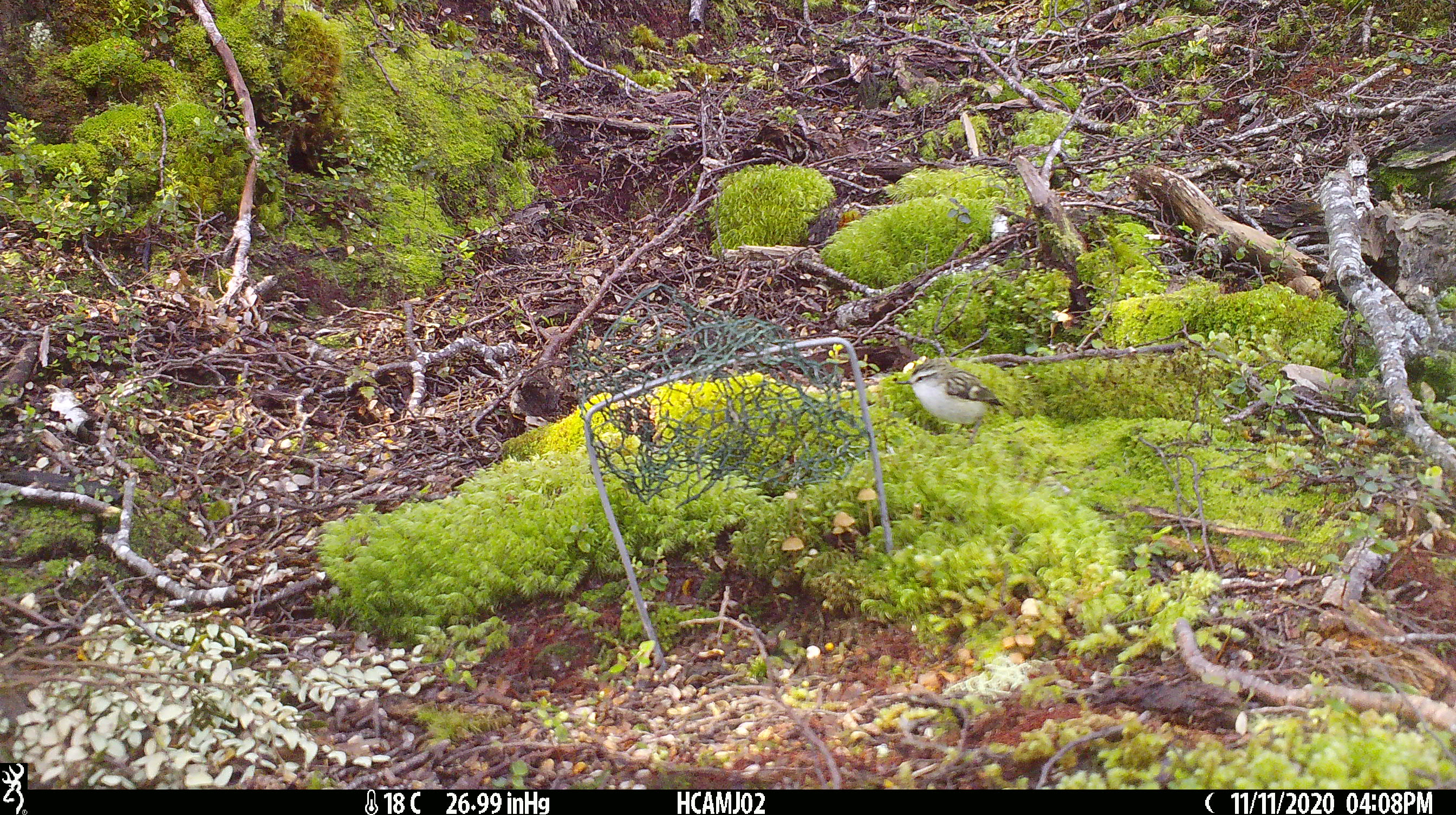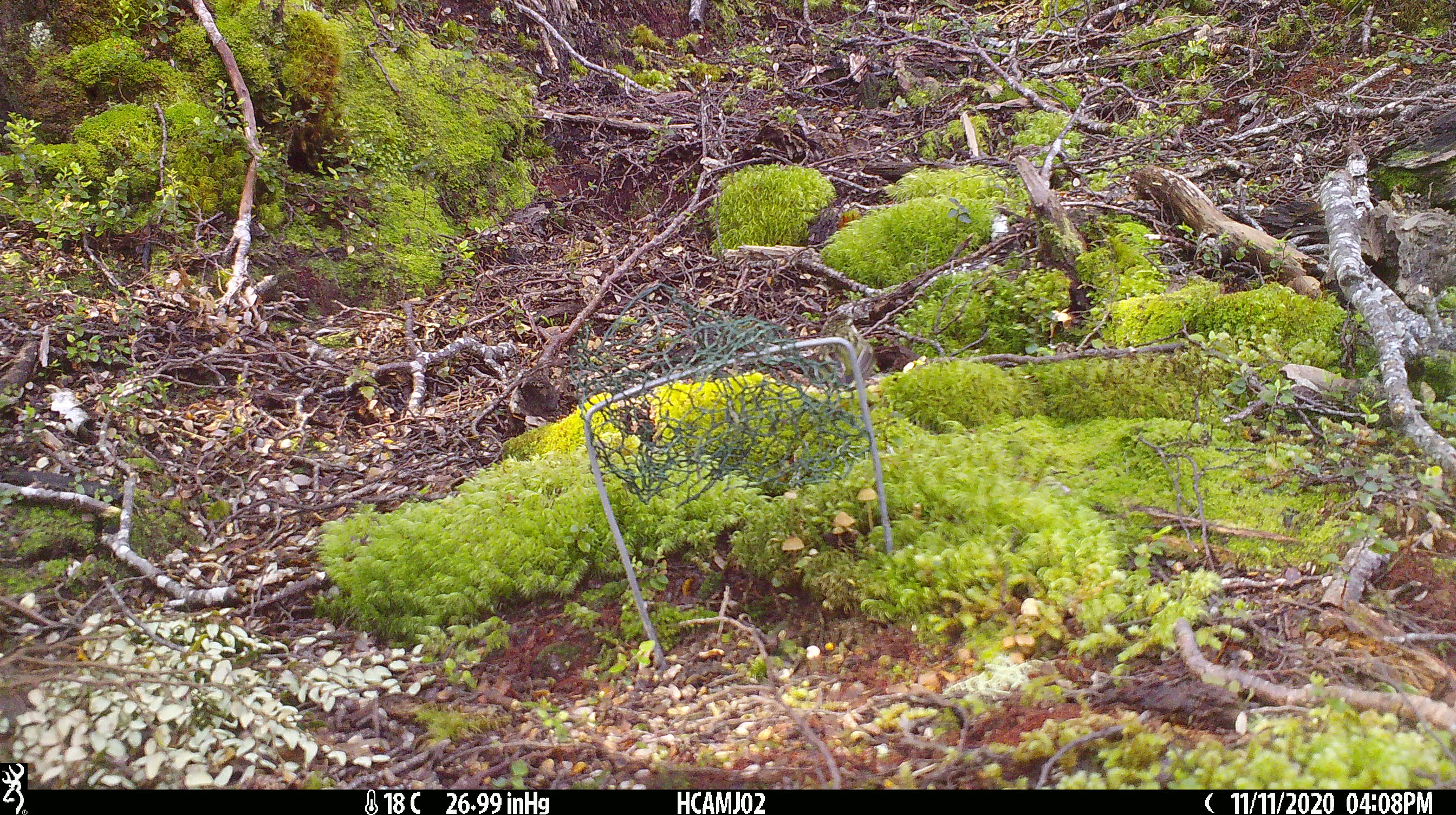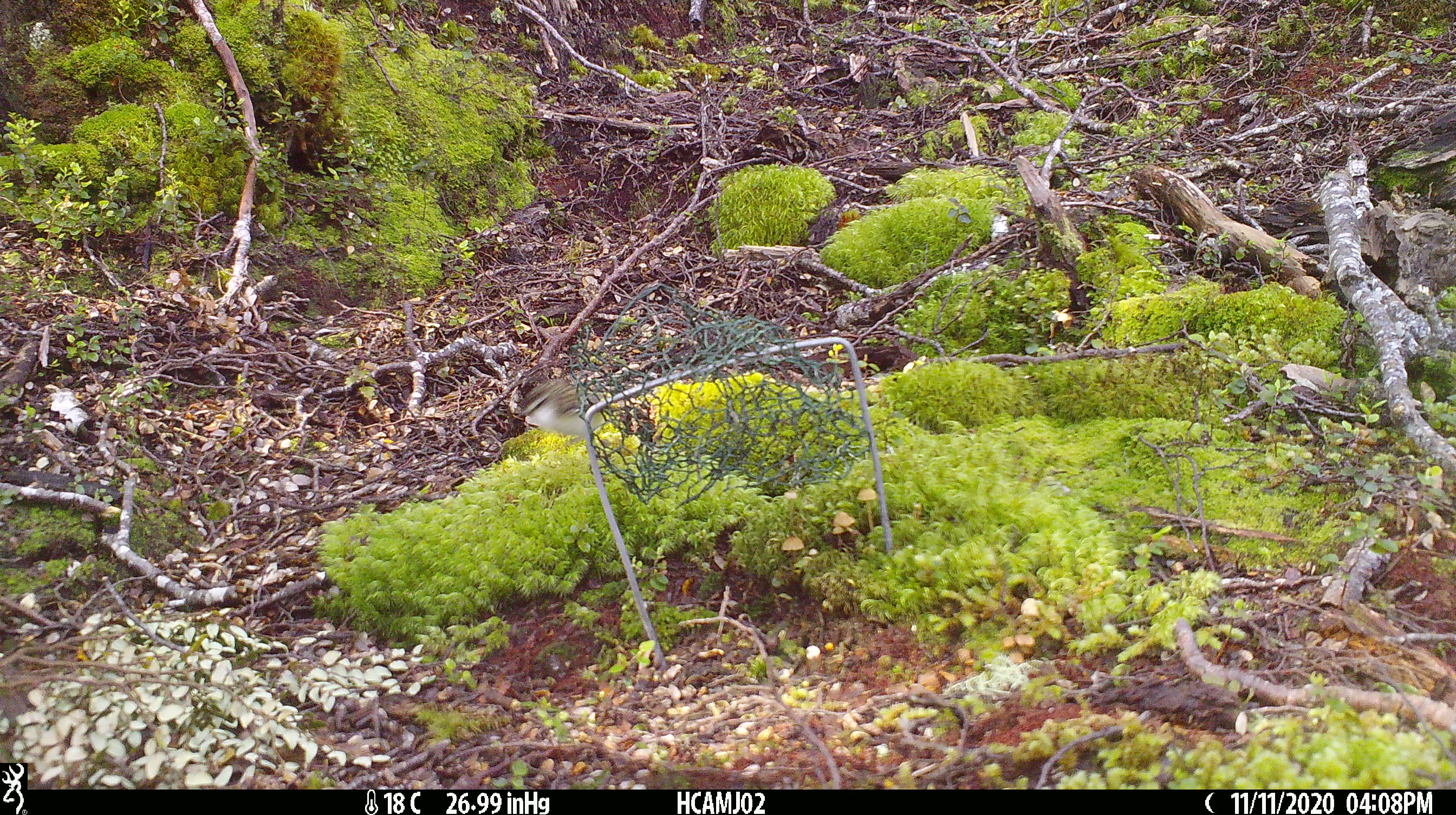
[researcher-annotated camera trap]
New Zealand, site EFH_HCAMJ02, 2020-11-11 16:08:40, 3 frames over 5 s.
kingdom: Animalia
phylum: Chordata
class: Aves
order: Passeriformes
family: Acanthisittidae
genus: Acanthisitta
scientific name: Acanthisitta chloris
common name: rifleman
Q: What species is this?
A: Rifleman (Acanthisitta chloris).